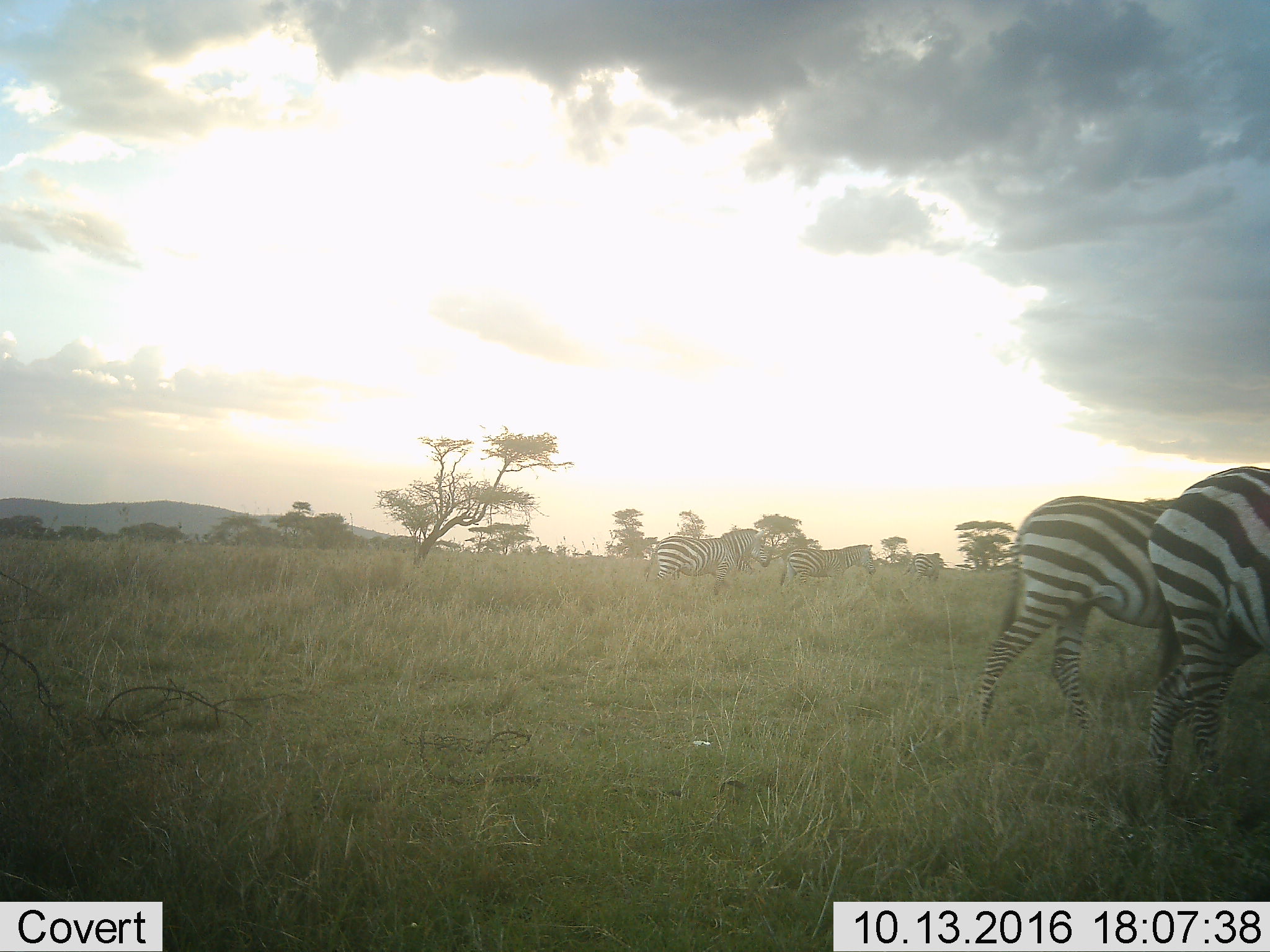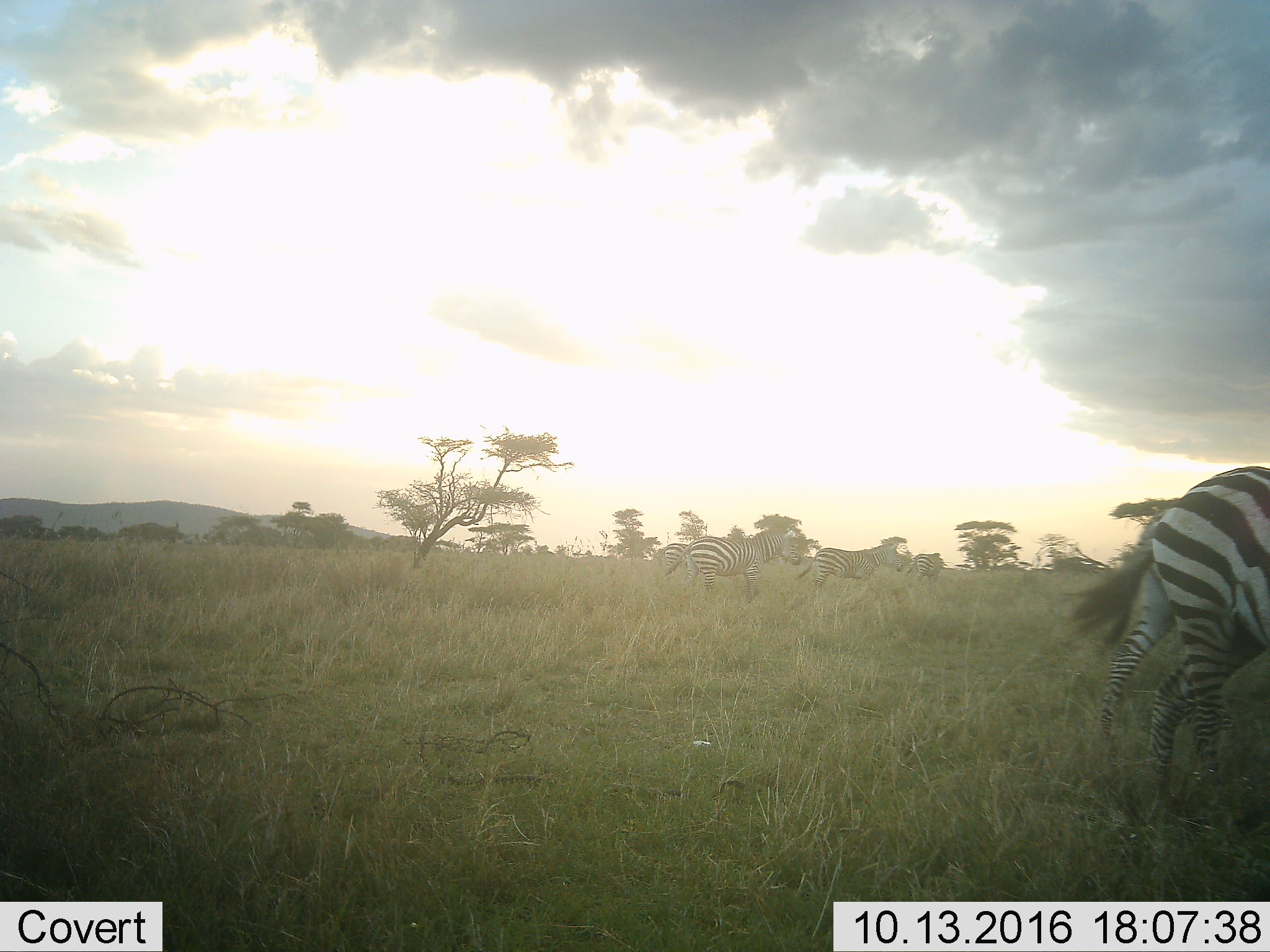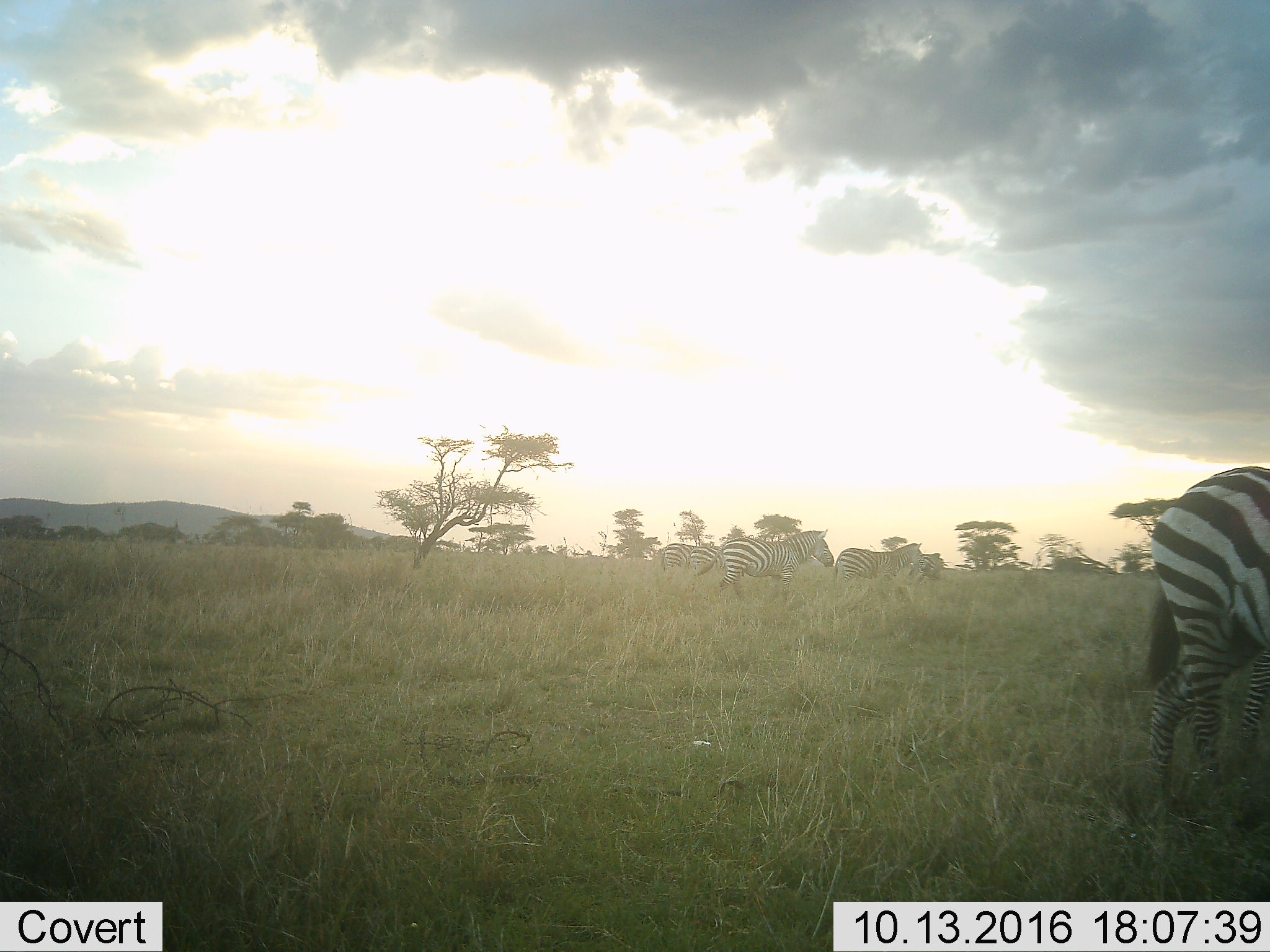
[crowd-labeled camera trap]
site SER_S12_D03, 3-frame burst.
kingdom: Animalia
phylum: Chordata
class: Mammalia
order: Perissodactyla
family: Equidae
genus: Equus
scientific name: Equus quagga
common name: plains zebra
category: zebraplains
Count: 6.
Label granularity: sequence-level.